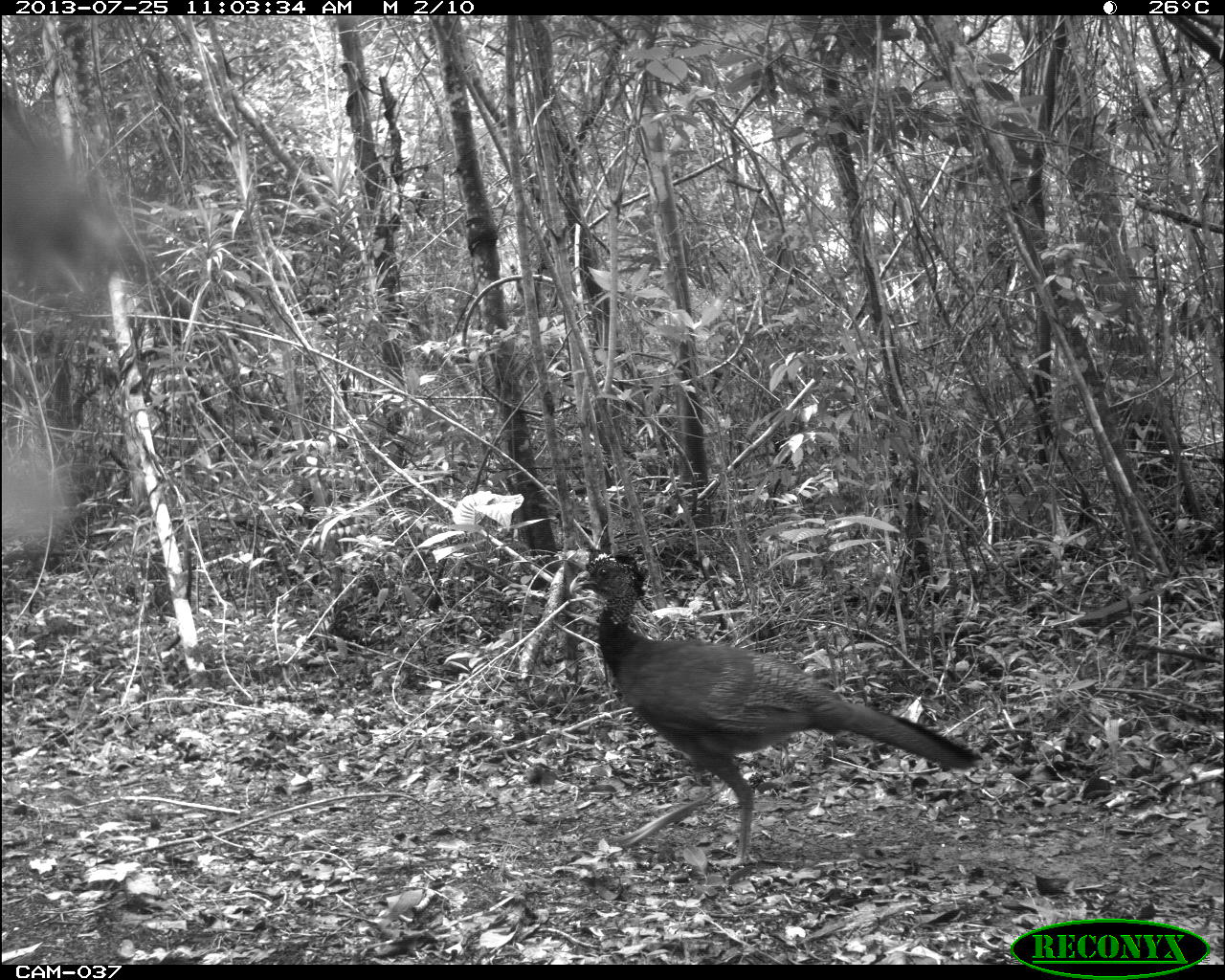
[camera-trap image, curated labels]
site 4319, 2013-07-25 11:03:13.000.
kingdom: Animalia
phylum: Chordata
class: Aves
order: Galliformes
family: Cracidae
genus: Crax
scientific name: Crax rubra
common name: great curassow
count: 2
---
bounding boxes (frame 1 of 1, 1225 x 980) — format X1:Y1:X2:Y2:
crax rubra: 569:549:985:868